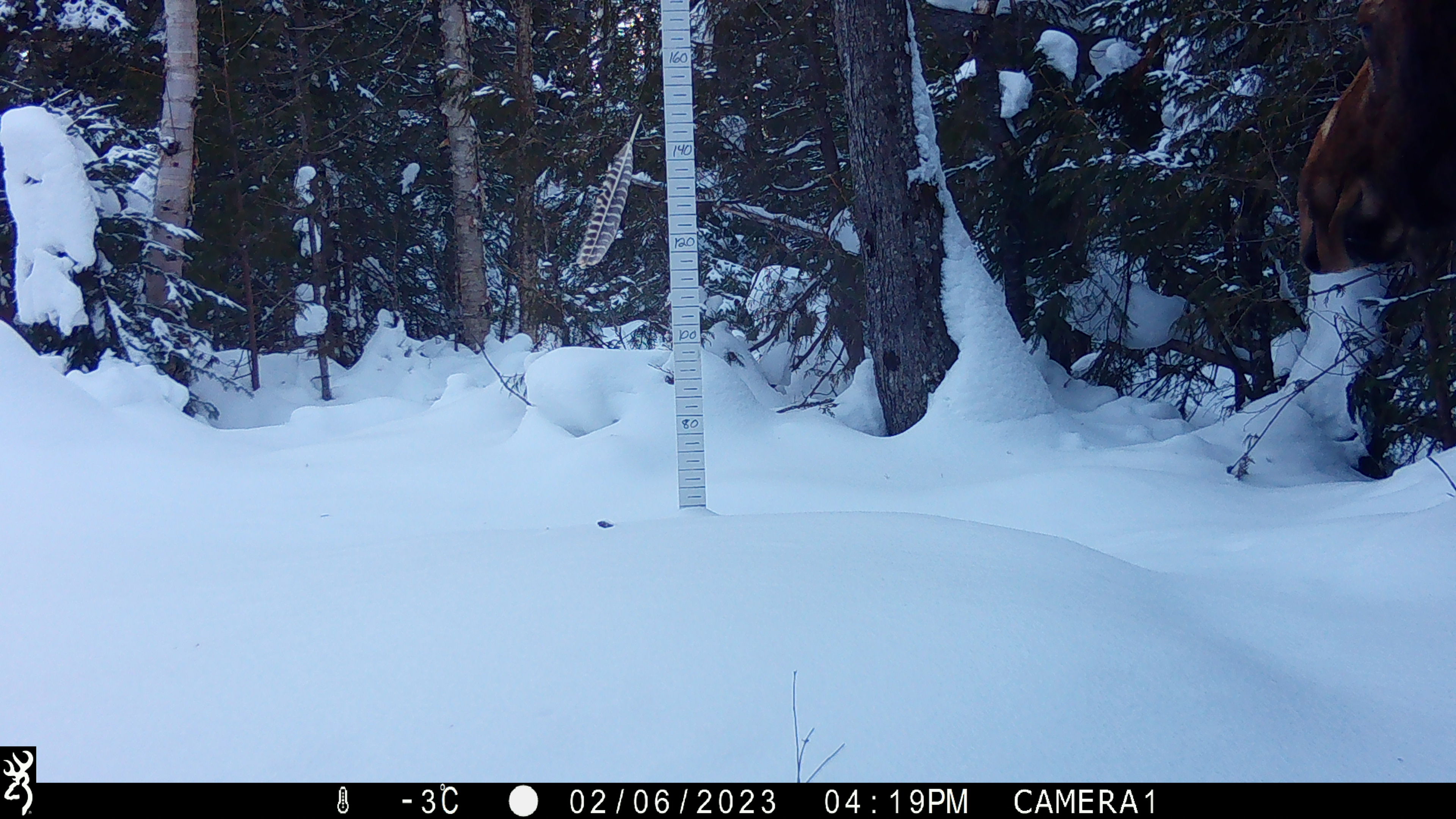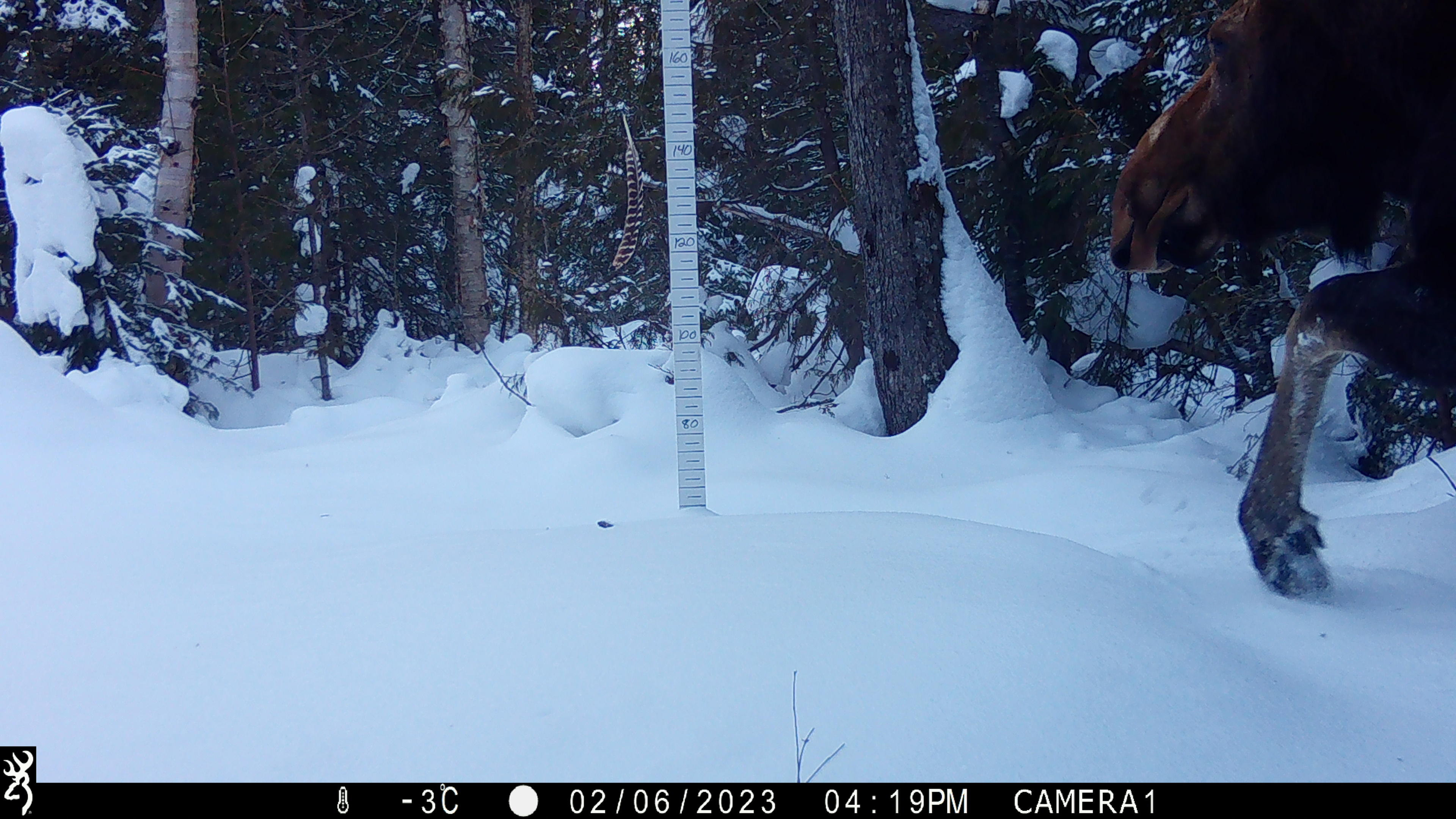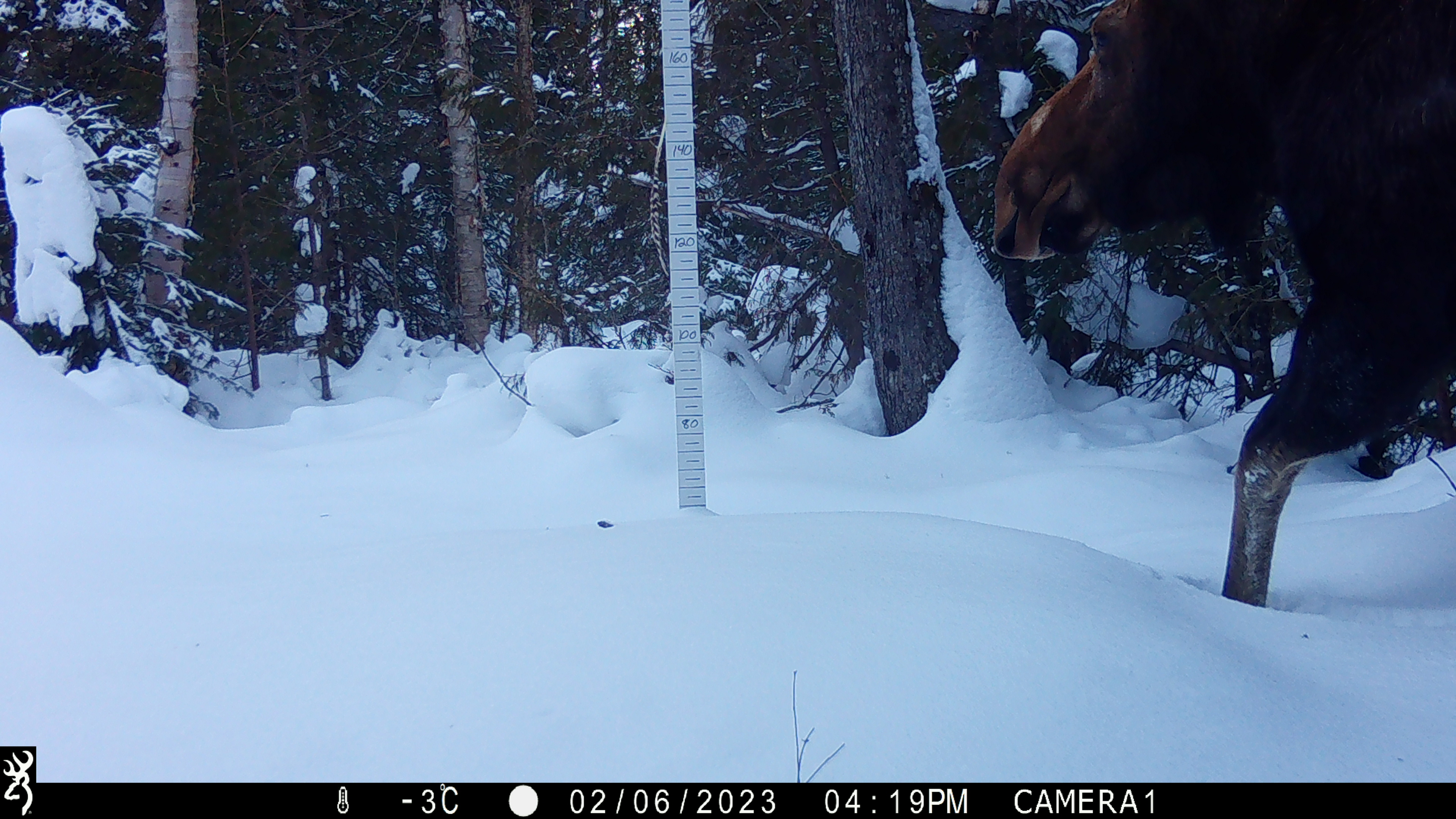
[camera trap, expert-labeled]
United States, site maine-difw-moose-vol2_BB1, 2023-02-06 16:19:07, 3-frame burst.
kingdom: Animalia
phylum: Chordata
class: Mammalia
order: Artiodactyla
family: Cervidae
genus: Alces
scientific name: Alces alces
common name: moose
Moose (Alces alces).